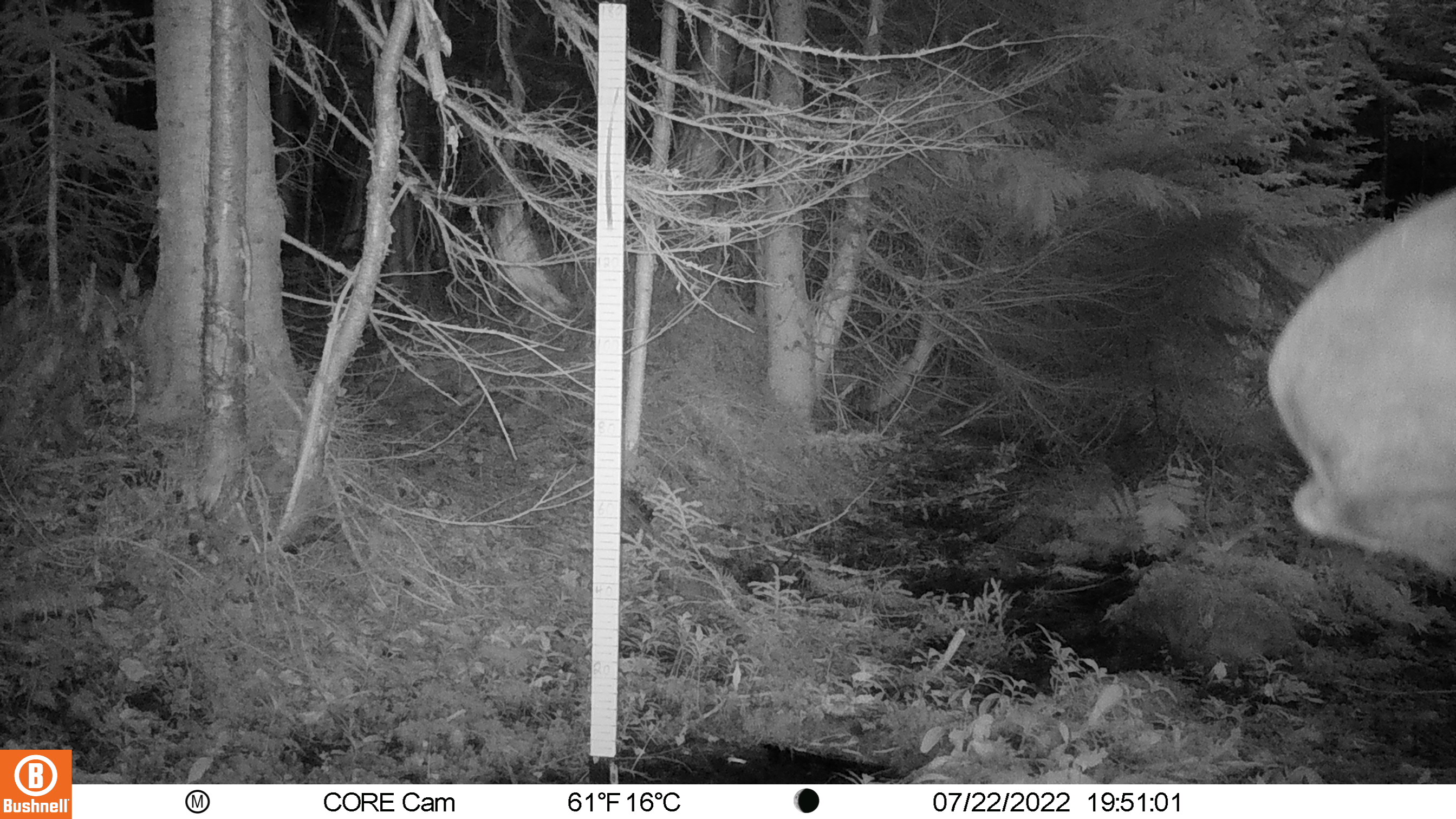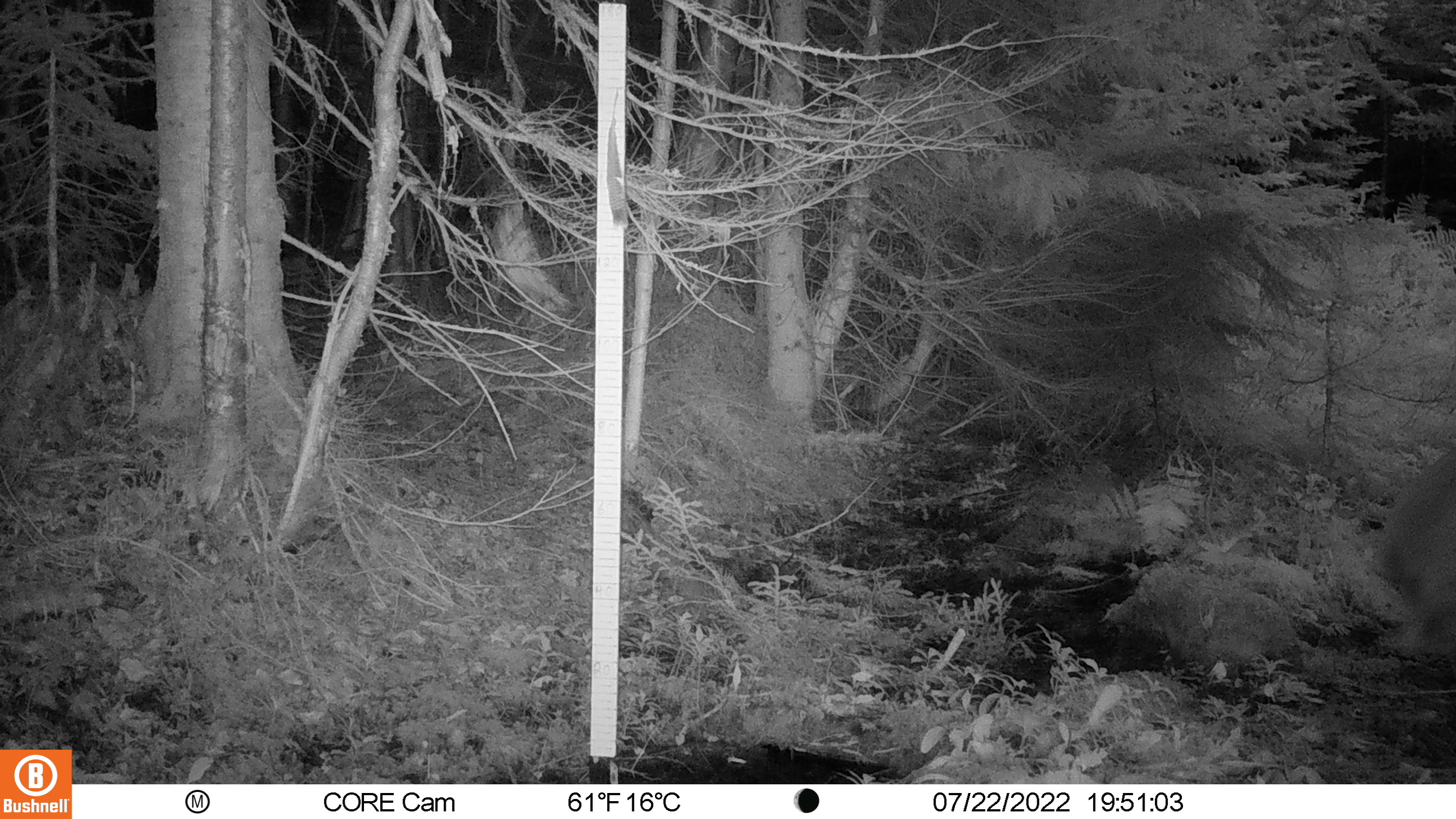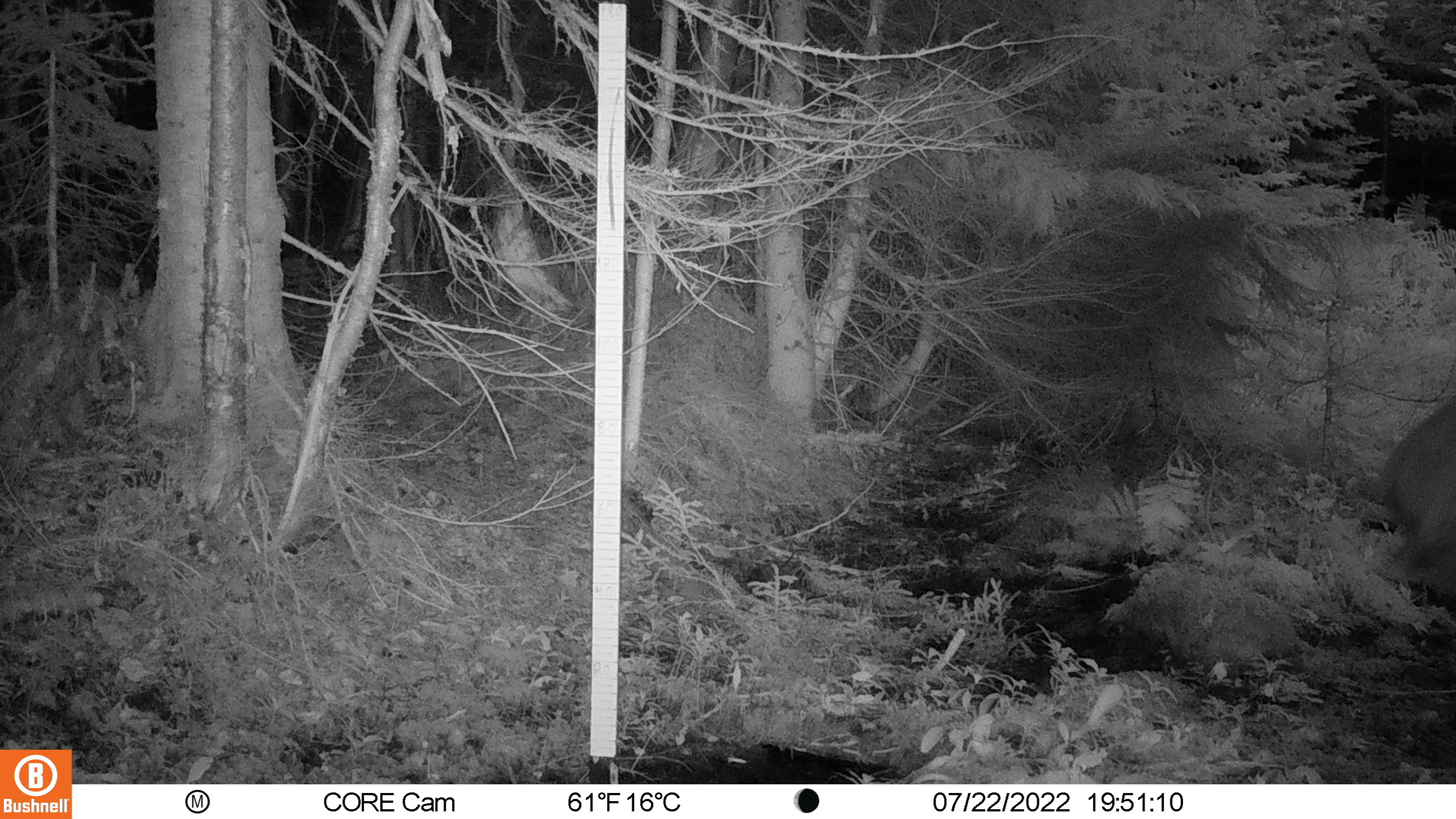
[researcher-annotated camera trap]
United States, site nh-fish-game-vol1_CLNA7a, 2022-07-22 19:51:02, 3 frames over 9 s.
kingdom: Animalia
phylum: Chordata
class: Mammalia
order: Artiodactyla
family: Cervidae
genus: Alces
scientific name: Alces alces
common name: moose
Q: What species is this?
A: Moose (Alces alces).